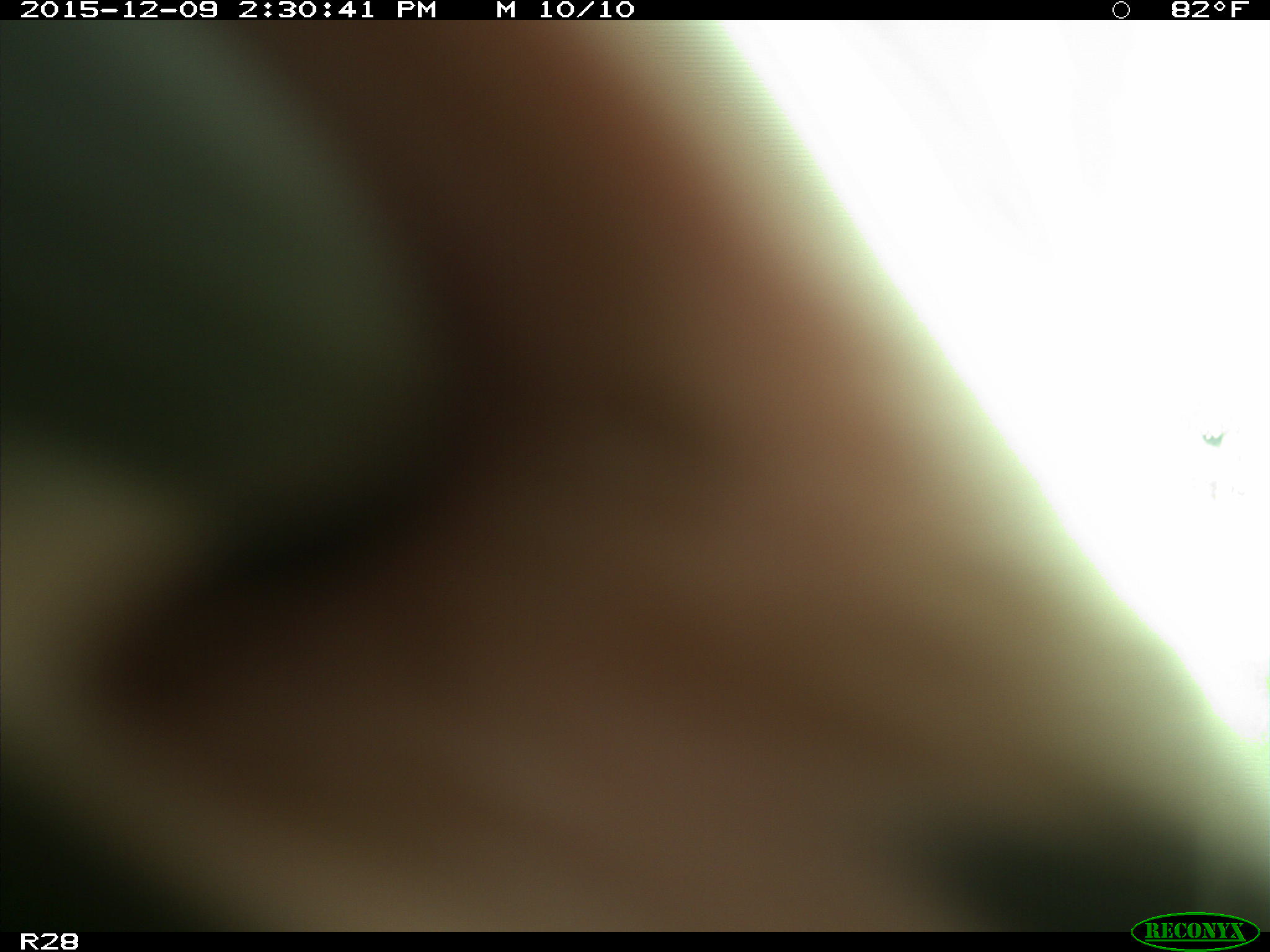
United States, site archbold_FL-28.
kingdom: Animalia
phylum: Chordata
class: Mammalia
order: Artiodactyla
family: Bovidae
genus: Bos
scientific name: Bos taurus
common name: domestic cow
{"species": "Bos taurus (domestic cow)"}